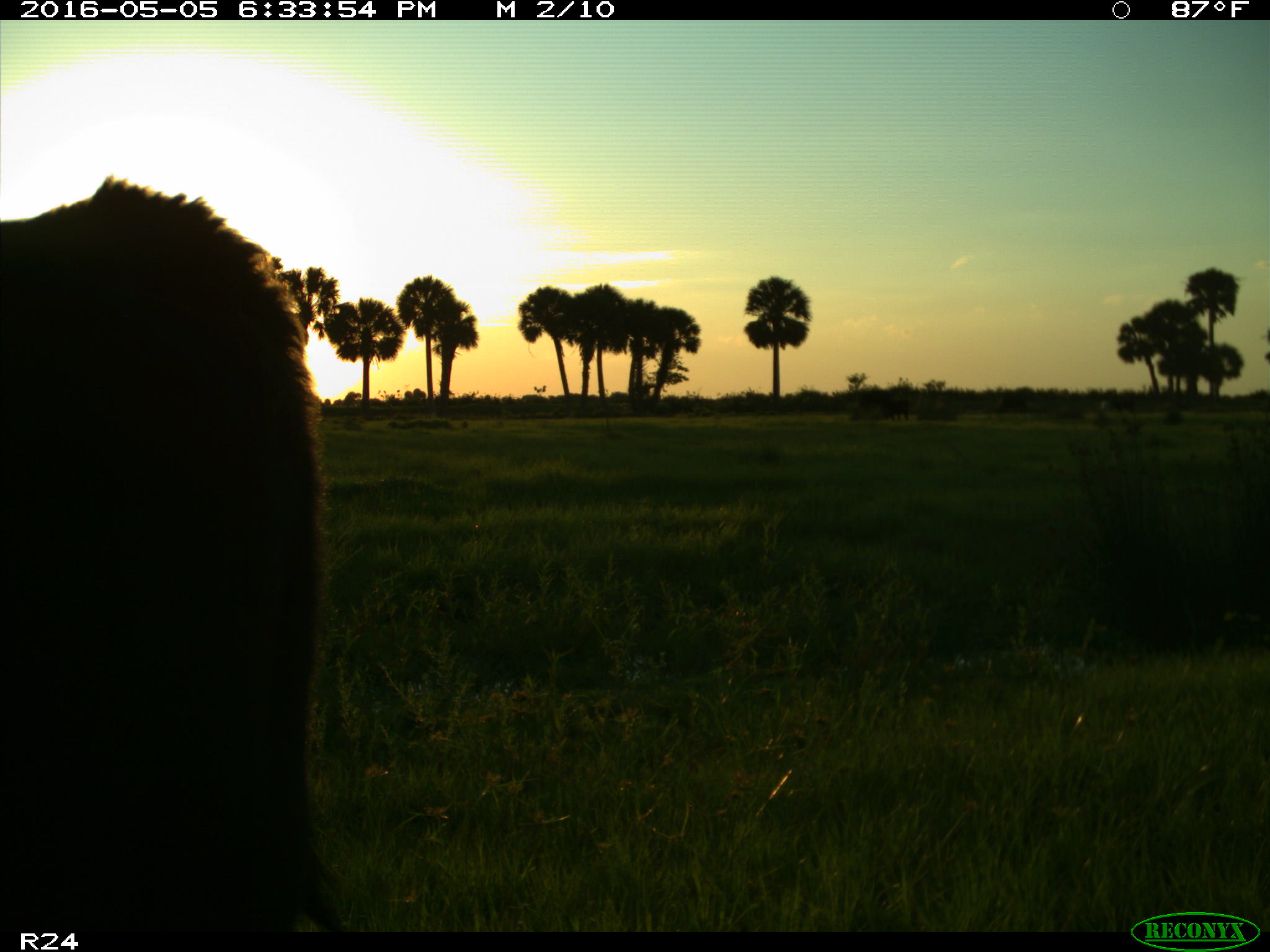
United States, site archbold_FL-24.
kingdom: Animalia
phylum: Chordata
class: Mammalia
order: Artiodactyla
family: Bovidae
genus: Bos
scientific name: Bos taurus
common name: domestic cow